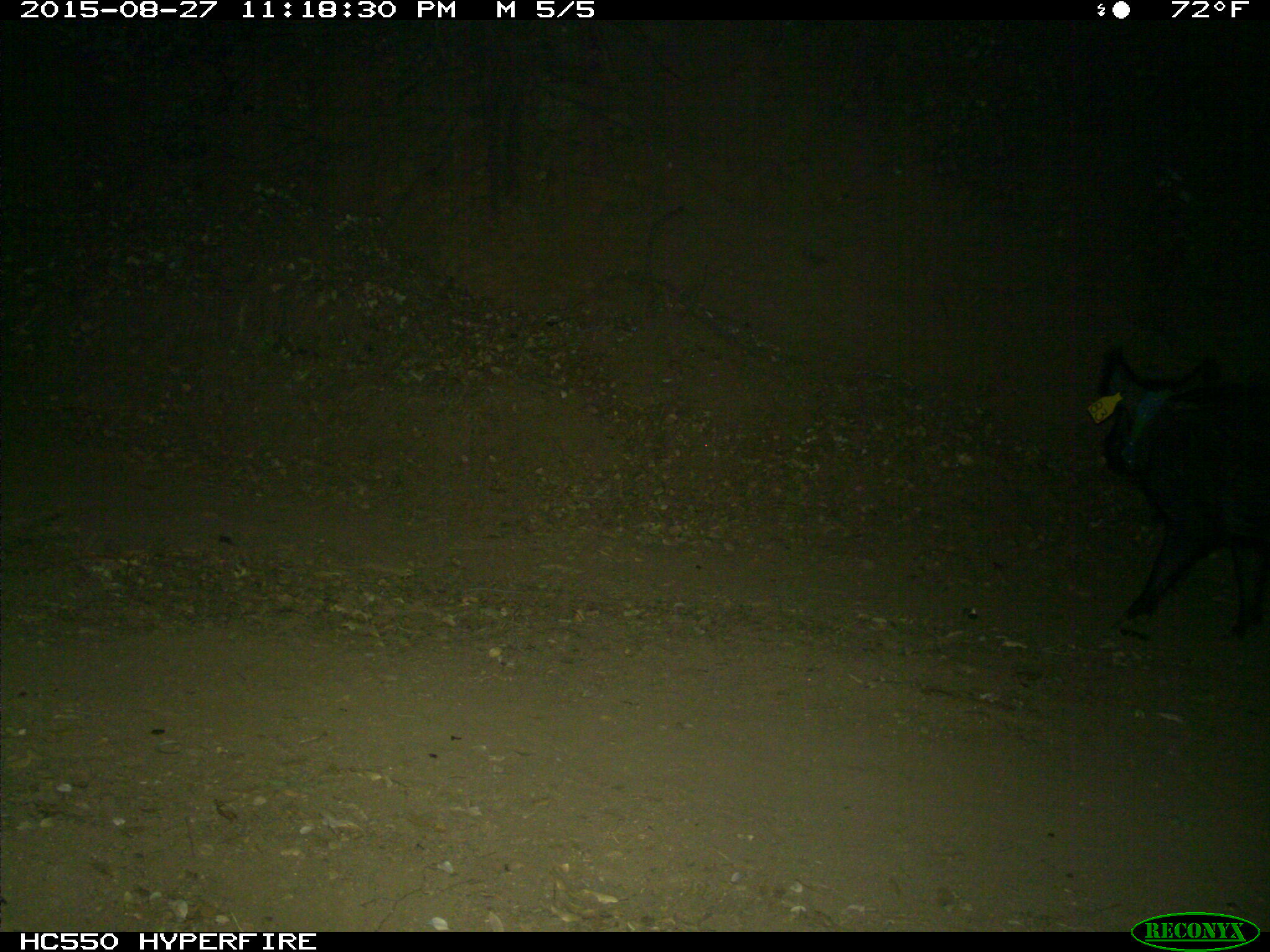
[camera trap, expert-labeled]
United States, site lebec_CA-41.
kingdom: Animalia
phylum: Chordata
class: Mammalia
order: Artiodactyla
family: Suidae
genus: Sus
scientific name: Sus scrofa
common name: wild boar